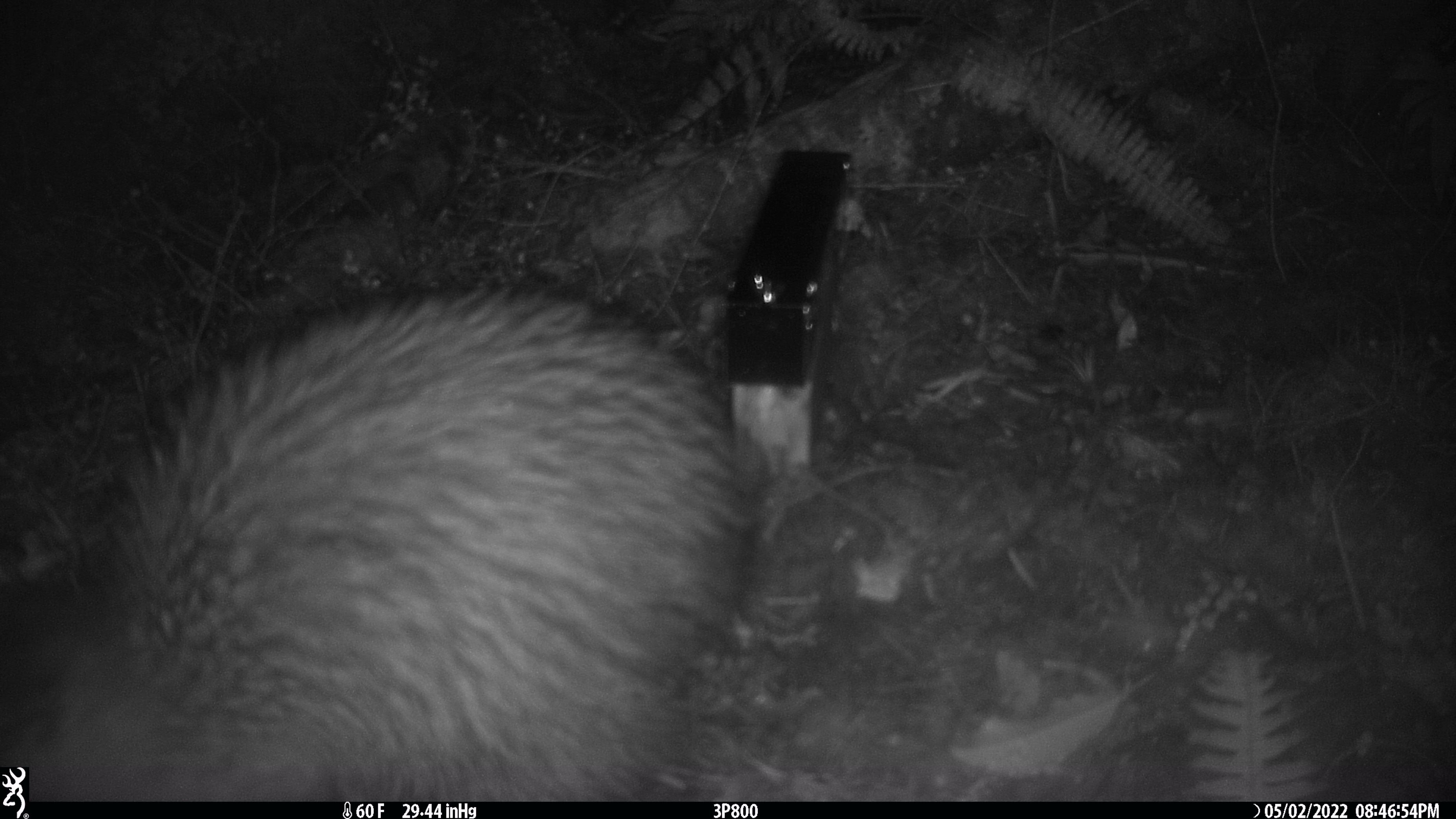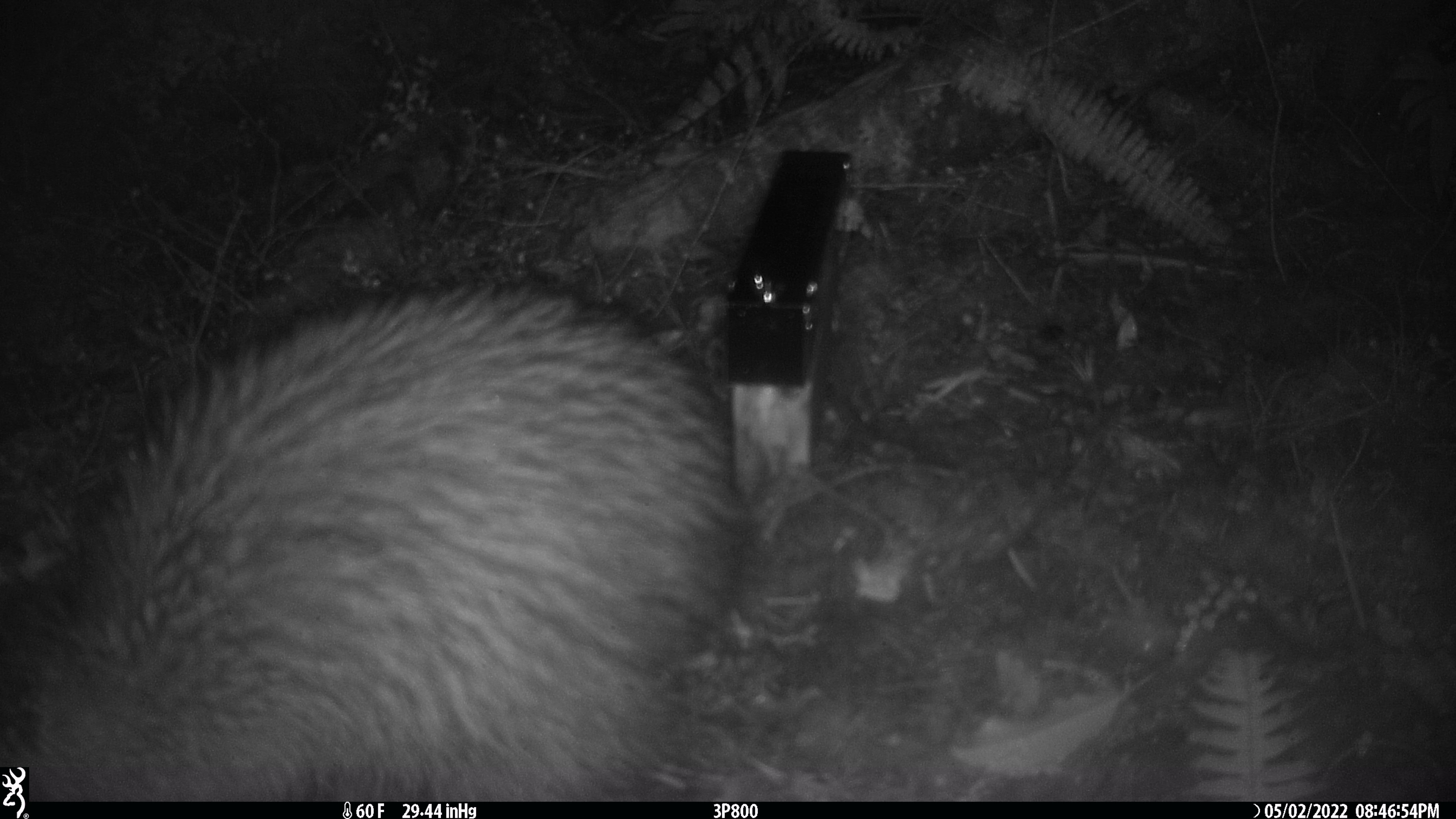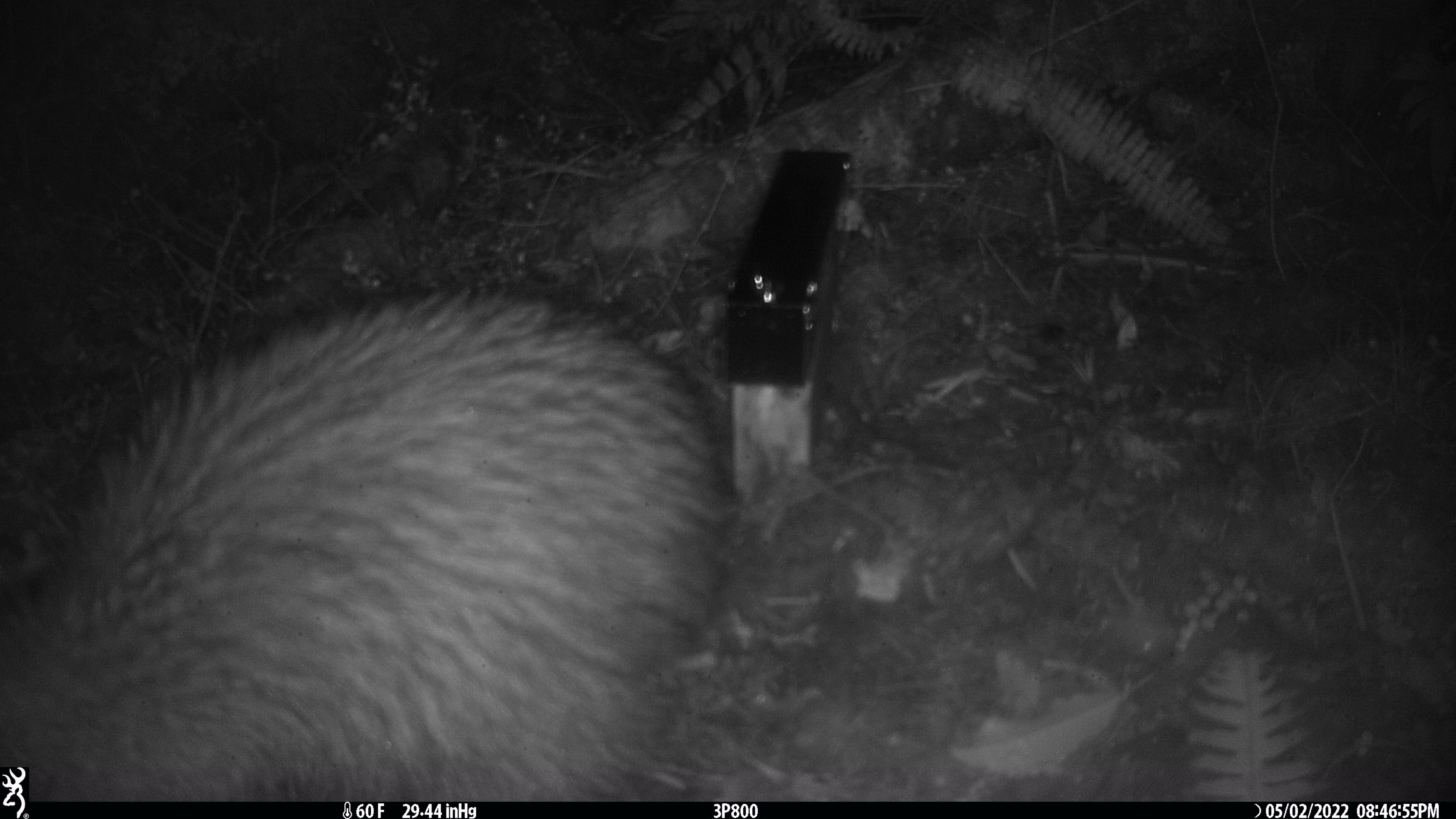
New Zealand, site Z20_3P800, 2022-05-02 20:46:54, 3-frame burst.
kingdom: Animalia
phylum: Chordata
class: Aves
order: Apterygiformes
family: Apterygidae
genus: Apteryx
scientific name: Apteryx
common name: kiwi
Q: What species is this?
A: Kiwi (Apteryx).